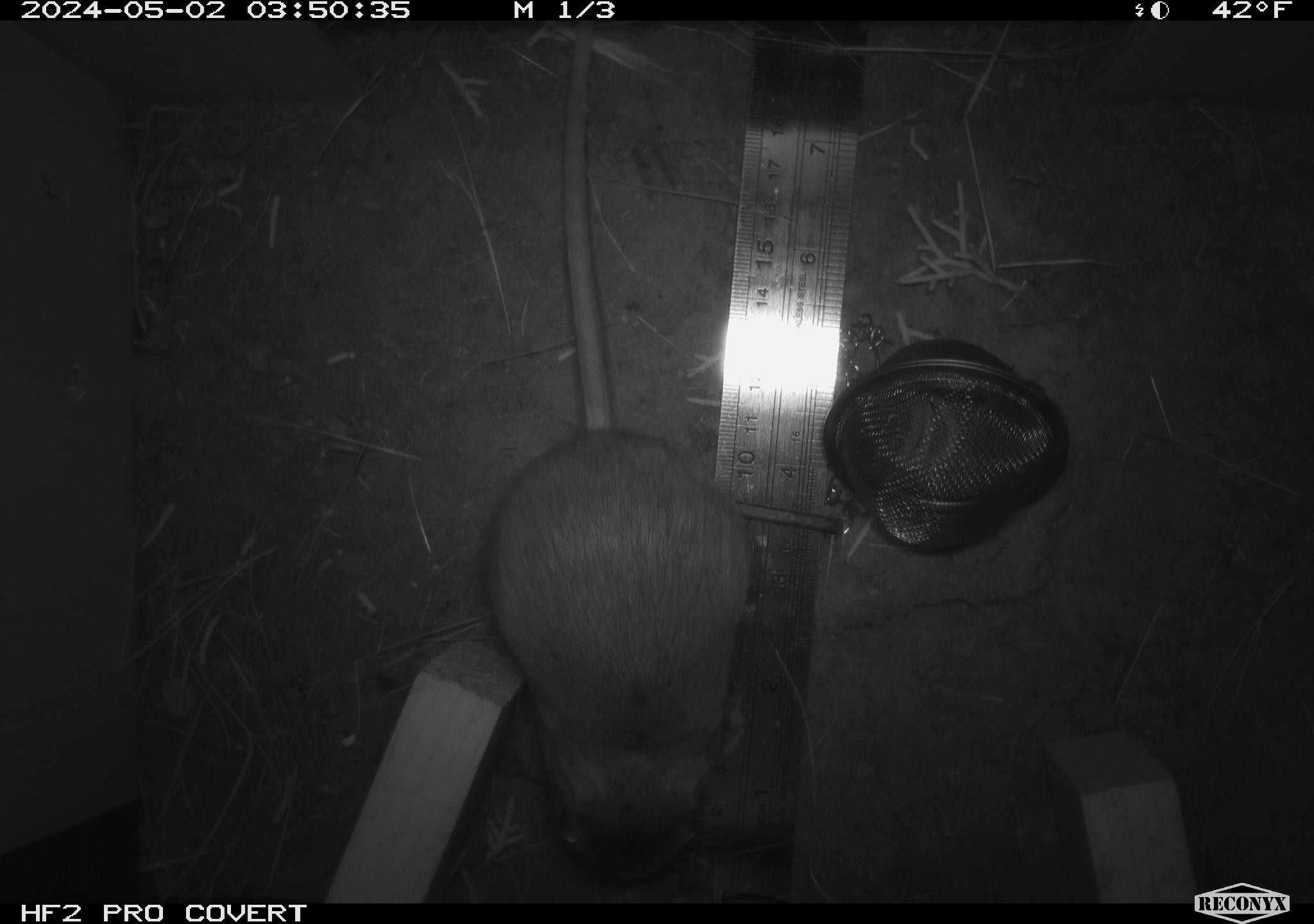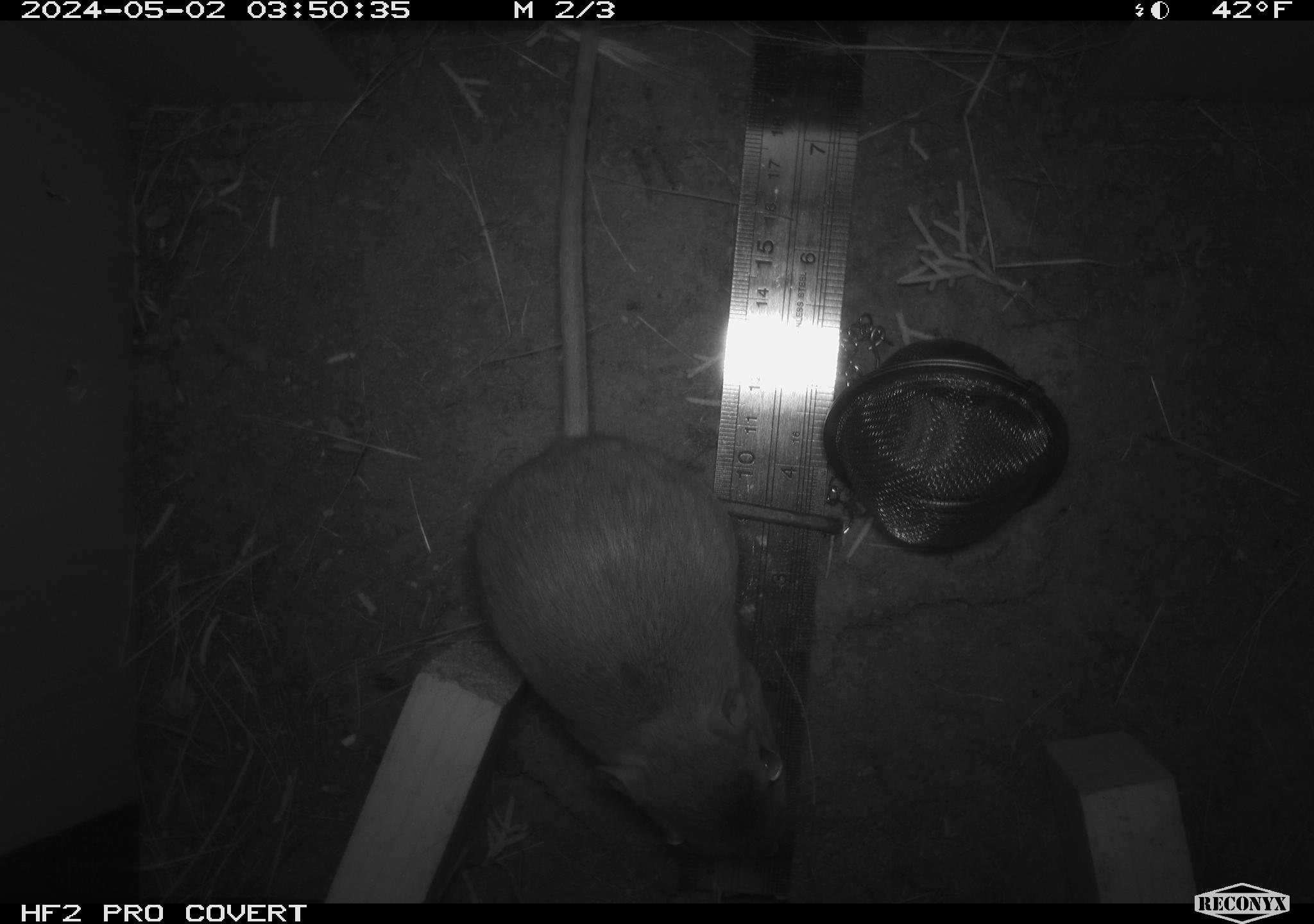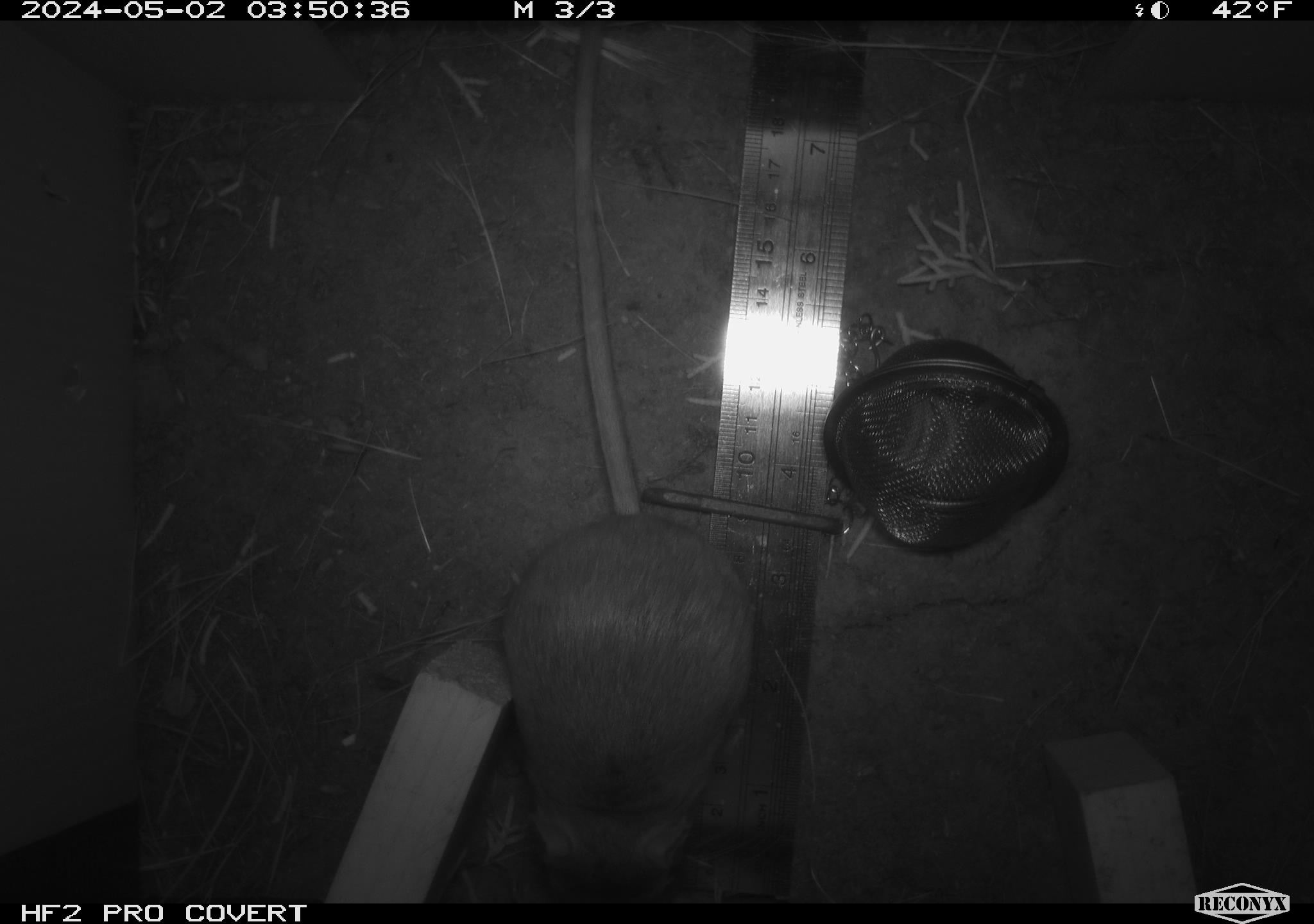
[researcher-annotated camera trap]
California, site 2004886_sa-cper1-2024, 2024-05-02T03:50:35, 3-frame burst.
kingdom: Animalia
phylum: Chordata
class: Mammalia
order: Rodentia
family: Heteromyidae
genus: Dipodomys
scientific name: Dipodomys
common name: kangaroo rats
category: dipodomys species